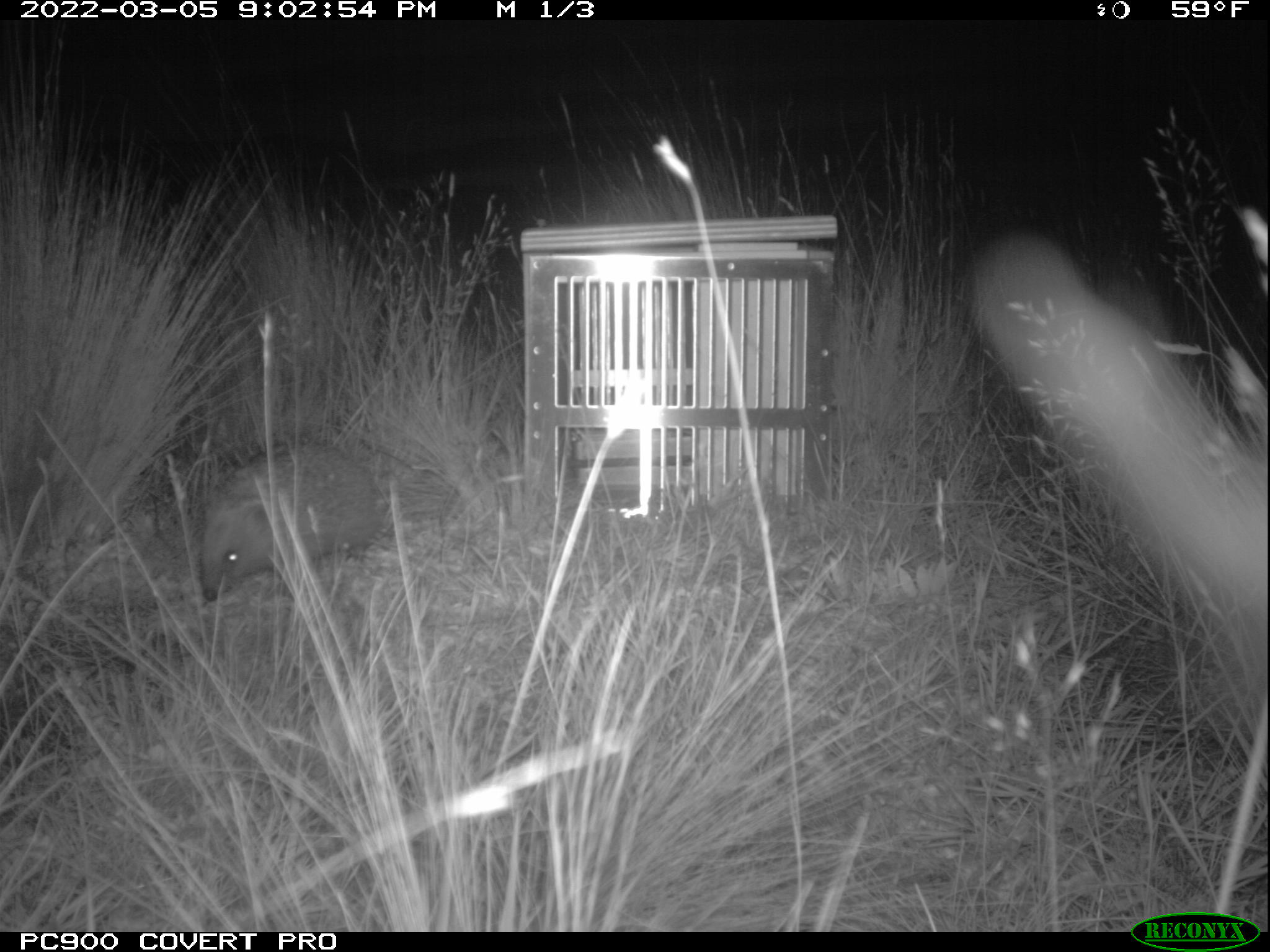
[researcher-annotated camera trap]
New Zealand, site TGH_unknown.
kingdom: Animalia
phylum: Chordata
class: Mammalia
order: Eulipotyphla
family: Erinaceidae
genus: Erinaceus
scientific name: Erinaceus europaeus europaeus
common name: european hedgehog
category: hedgehog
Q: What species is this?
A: Hedgehog (european hedgehog) (Erinaceus europaeus europaeus).